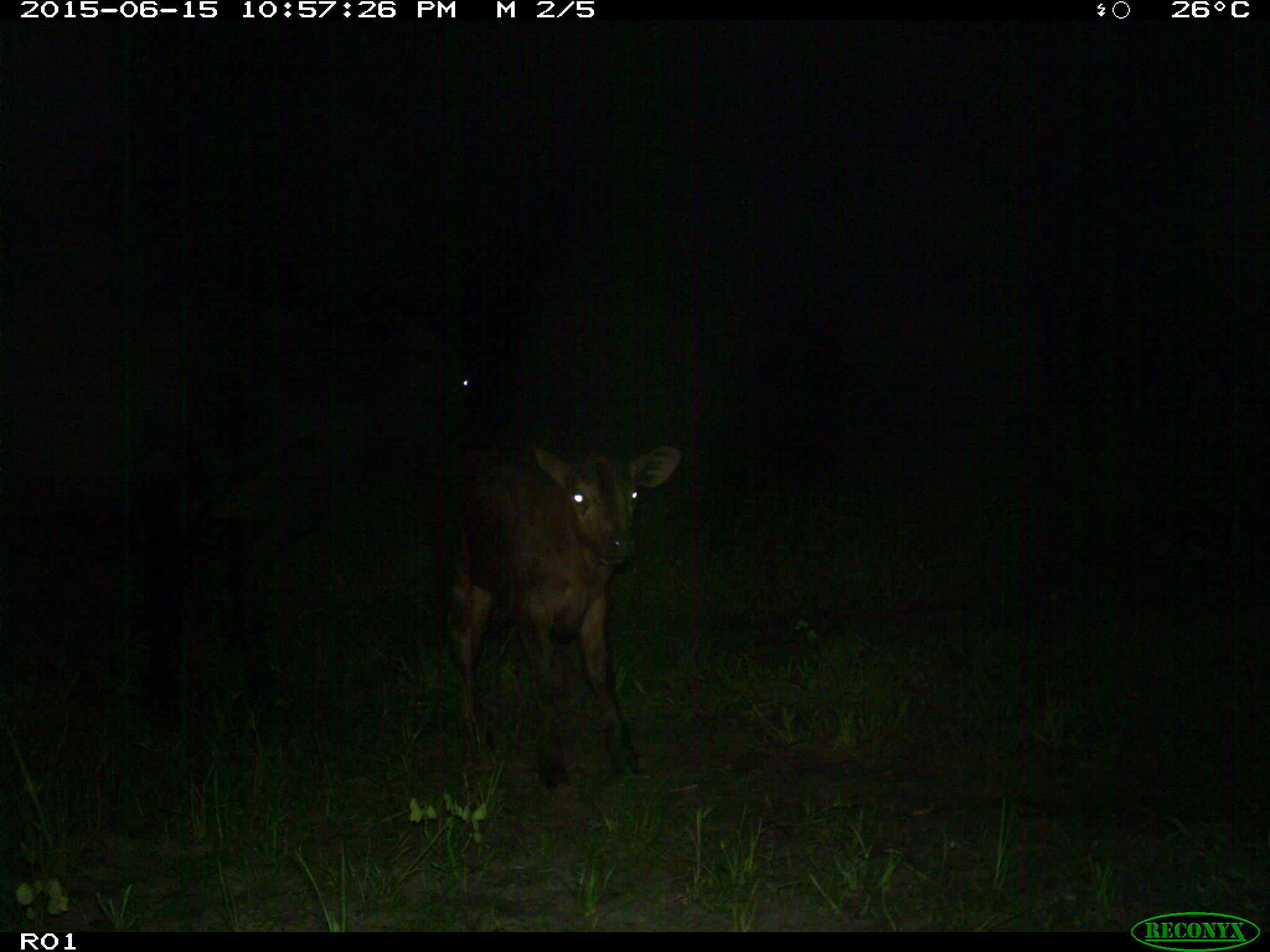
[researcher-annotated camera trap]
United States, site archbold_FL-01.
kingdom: Animalia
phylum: Chordata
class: Mammalia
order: Artiodactyla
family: Bovidae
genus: Bos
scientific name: Bos taurus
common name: domestic cow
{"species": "Bos taurus (domestic cow)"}